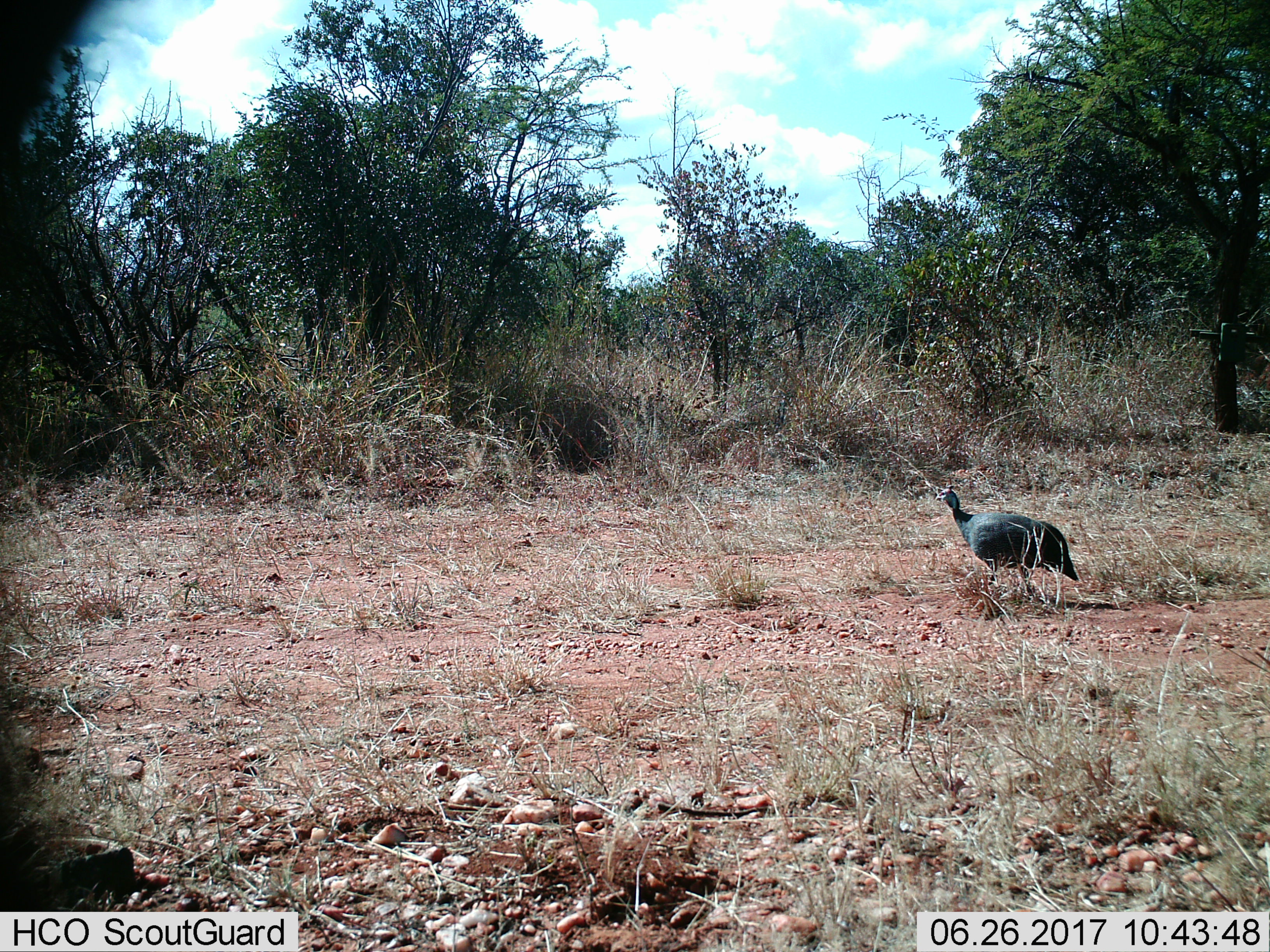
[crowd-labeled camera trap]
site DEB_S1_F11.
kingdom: Animalia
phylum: Chordata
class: Aves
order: Galliformes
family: Numididae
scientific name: Numididae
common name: guineafowl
Guineafowl (Numididae), count 1. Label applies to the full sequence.